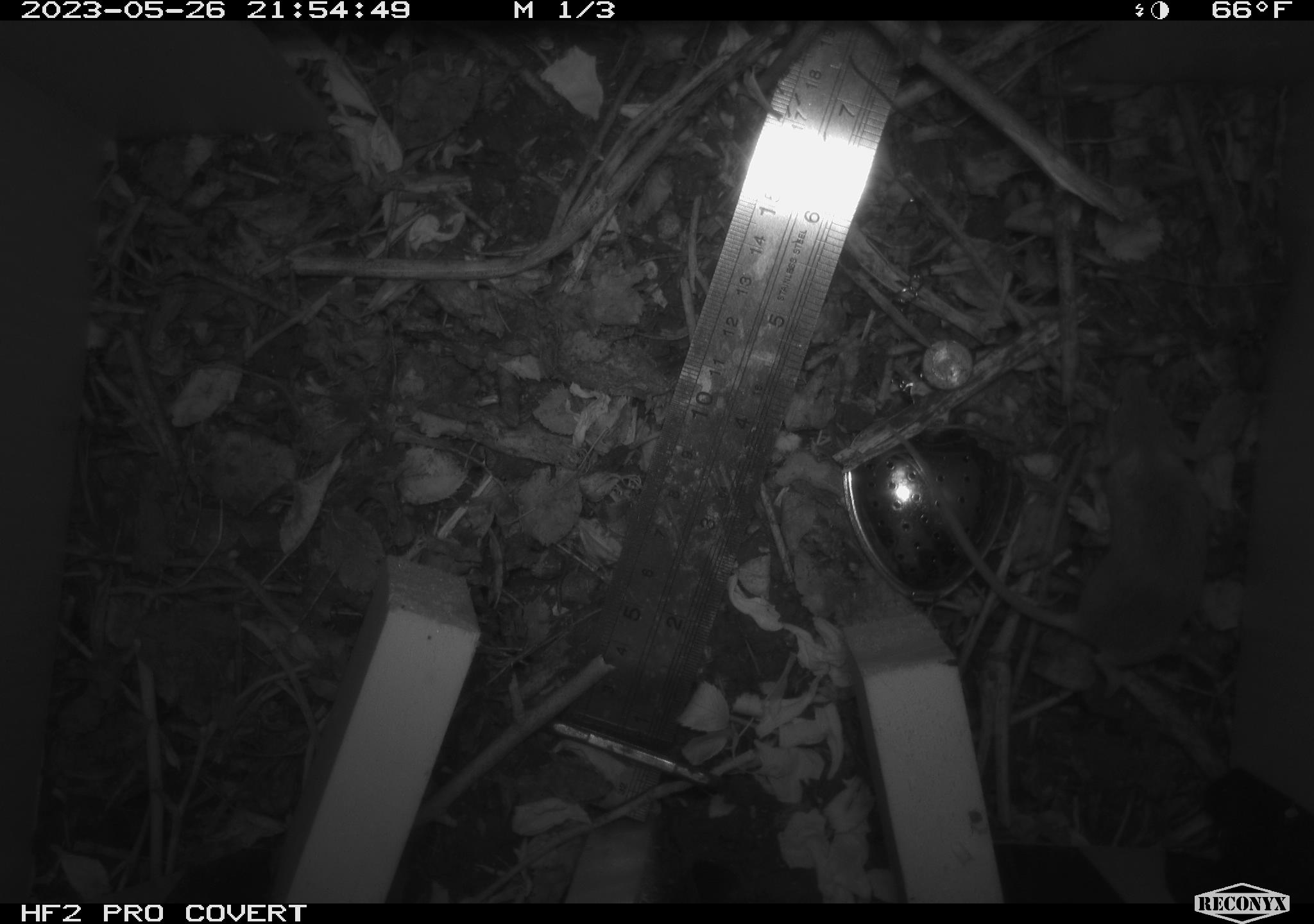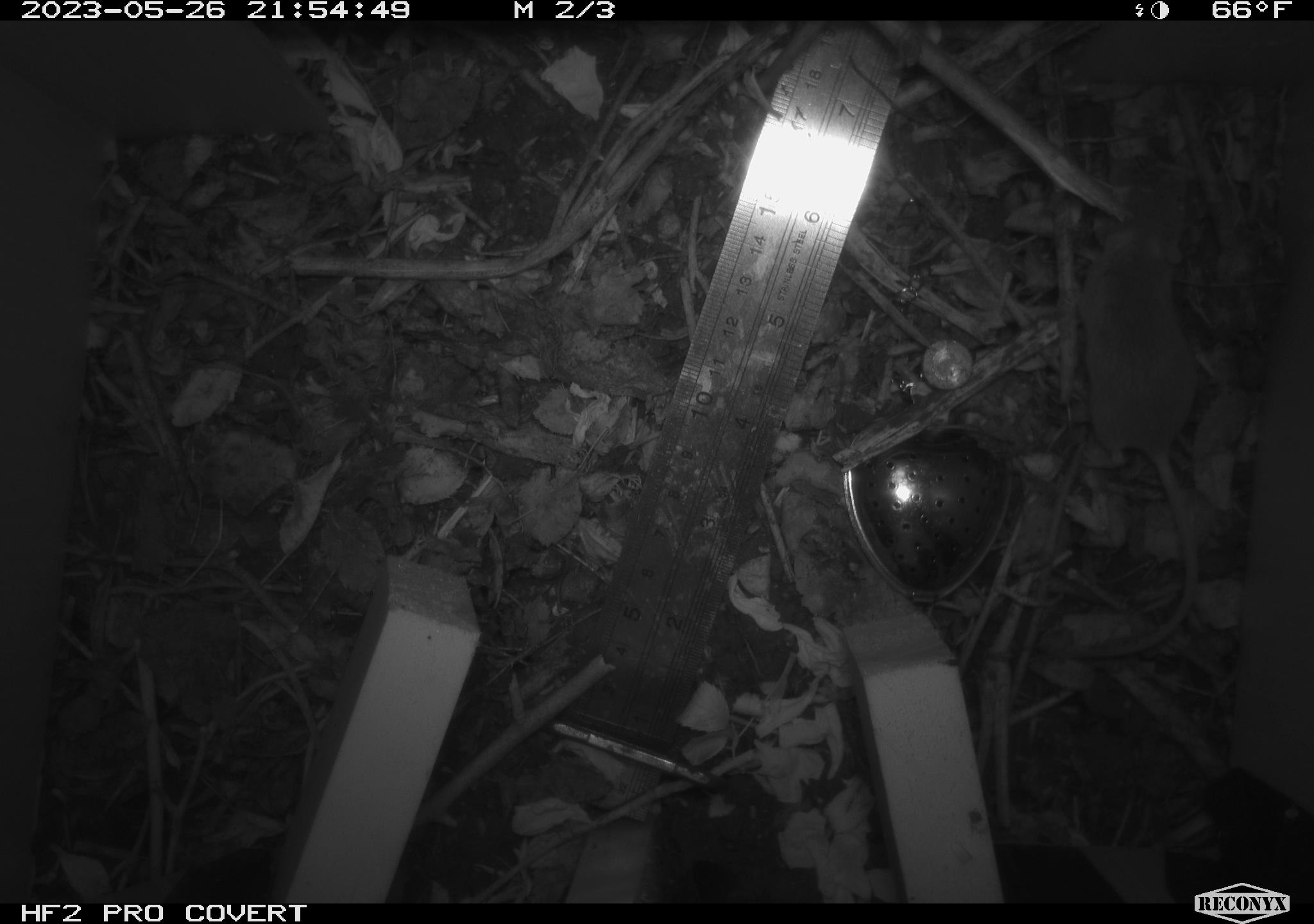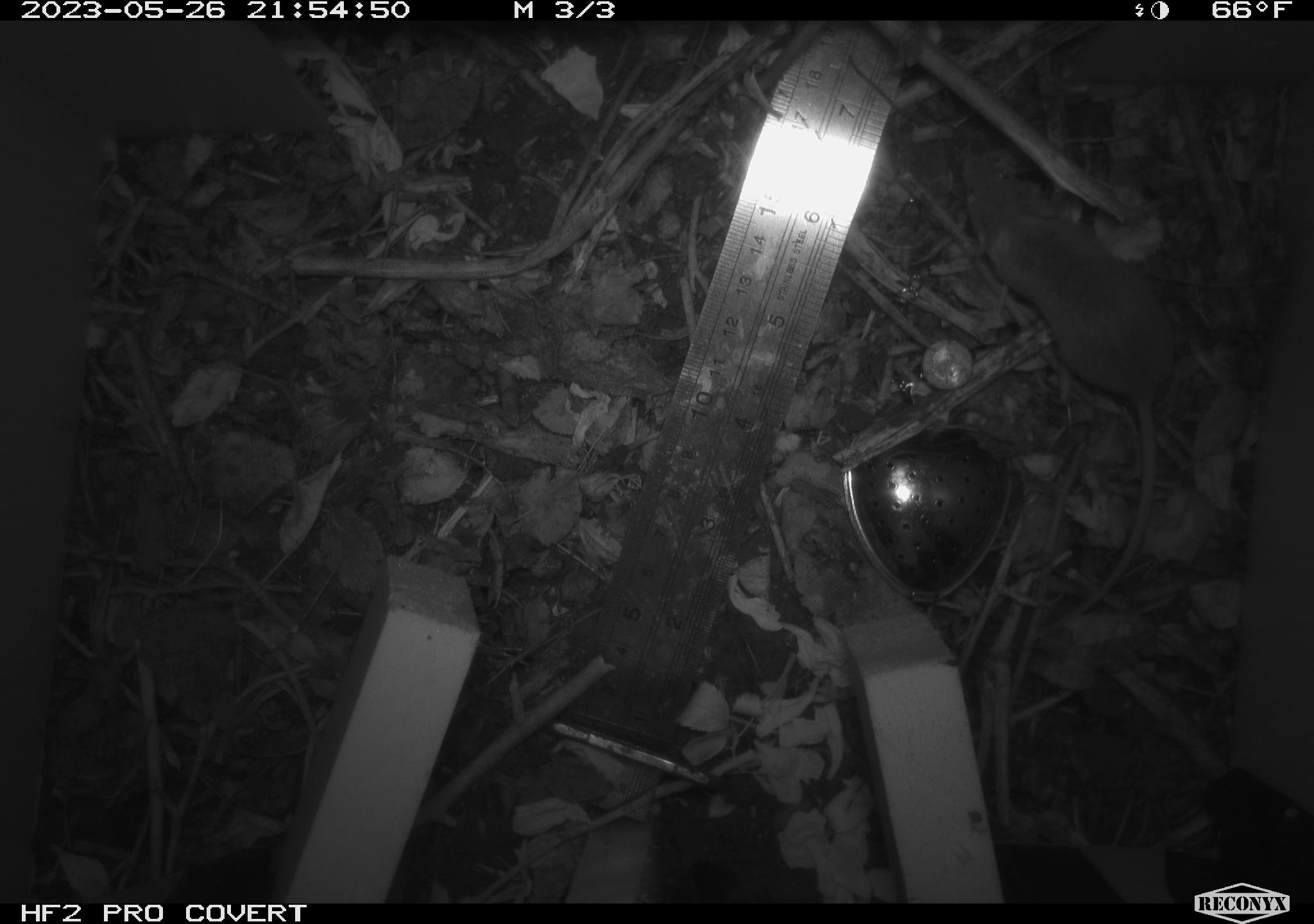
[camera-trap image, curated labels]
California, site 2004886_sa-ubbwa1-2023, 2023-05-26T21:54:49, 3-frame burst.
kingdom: Animalia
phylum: Chordata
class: Mammalia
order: Rodentia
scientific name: Rodentia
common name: mouse species